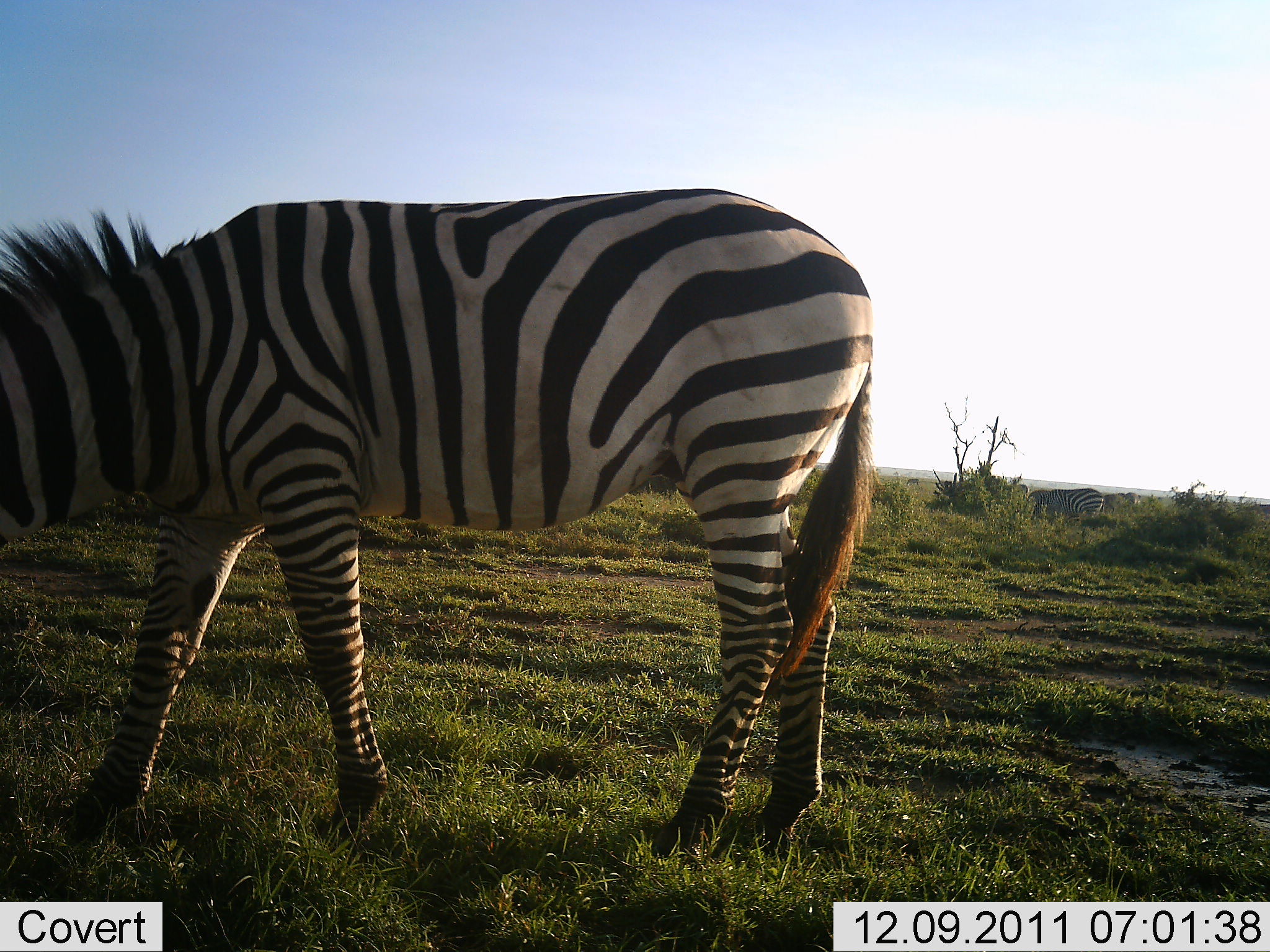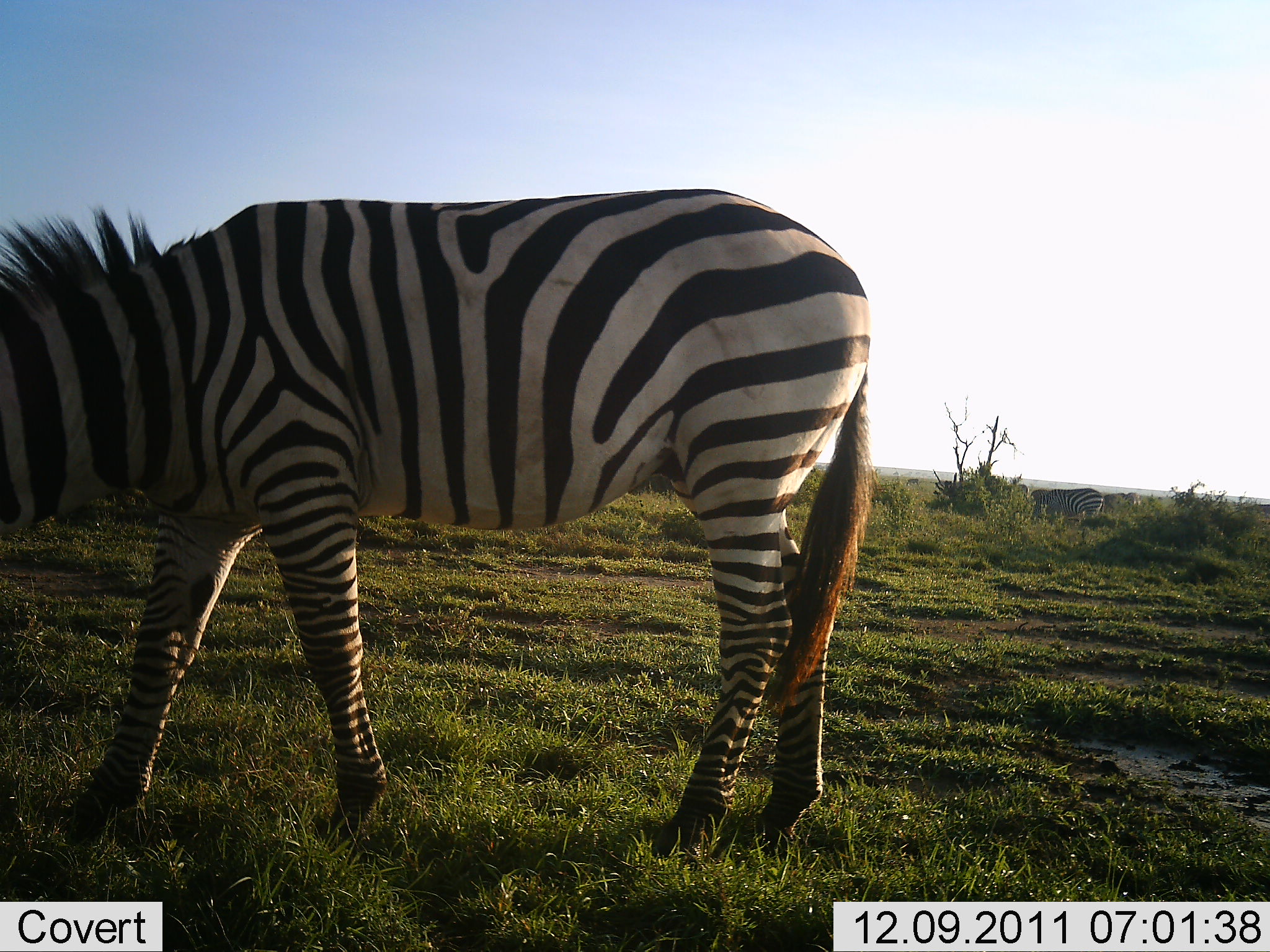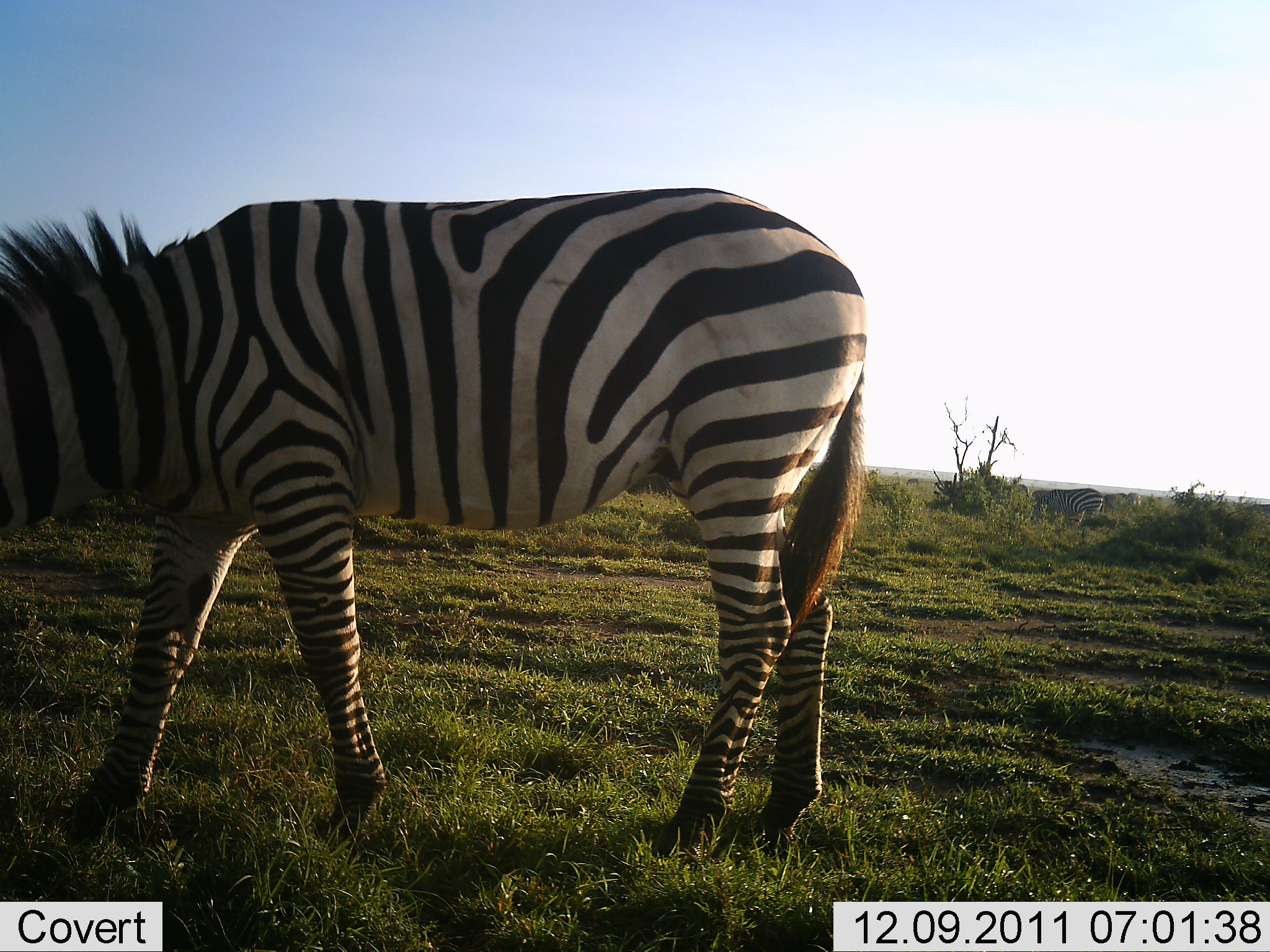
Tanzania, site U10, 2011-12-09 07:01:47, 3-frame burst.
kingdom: Animalia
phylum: Chordata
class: Mammalia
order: Perissodactyla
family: Equidae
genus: Equus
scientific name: Equus quagga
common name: plains zebra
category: zebra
Zebra (plains zebra) (Equus quagga), count 1. Behavior (volunteer vote fractions): standing 64%, resting 0%, moving 0%, interacting 0%. Young present (vote fraction): 0%. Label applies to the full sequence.